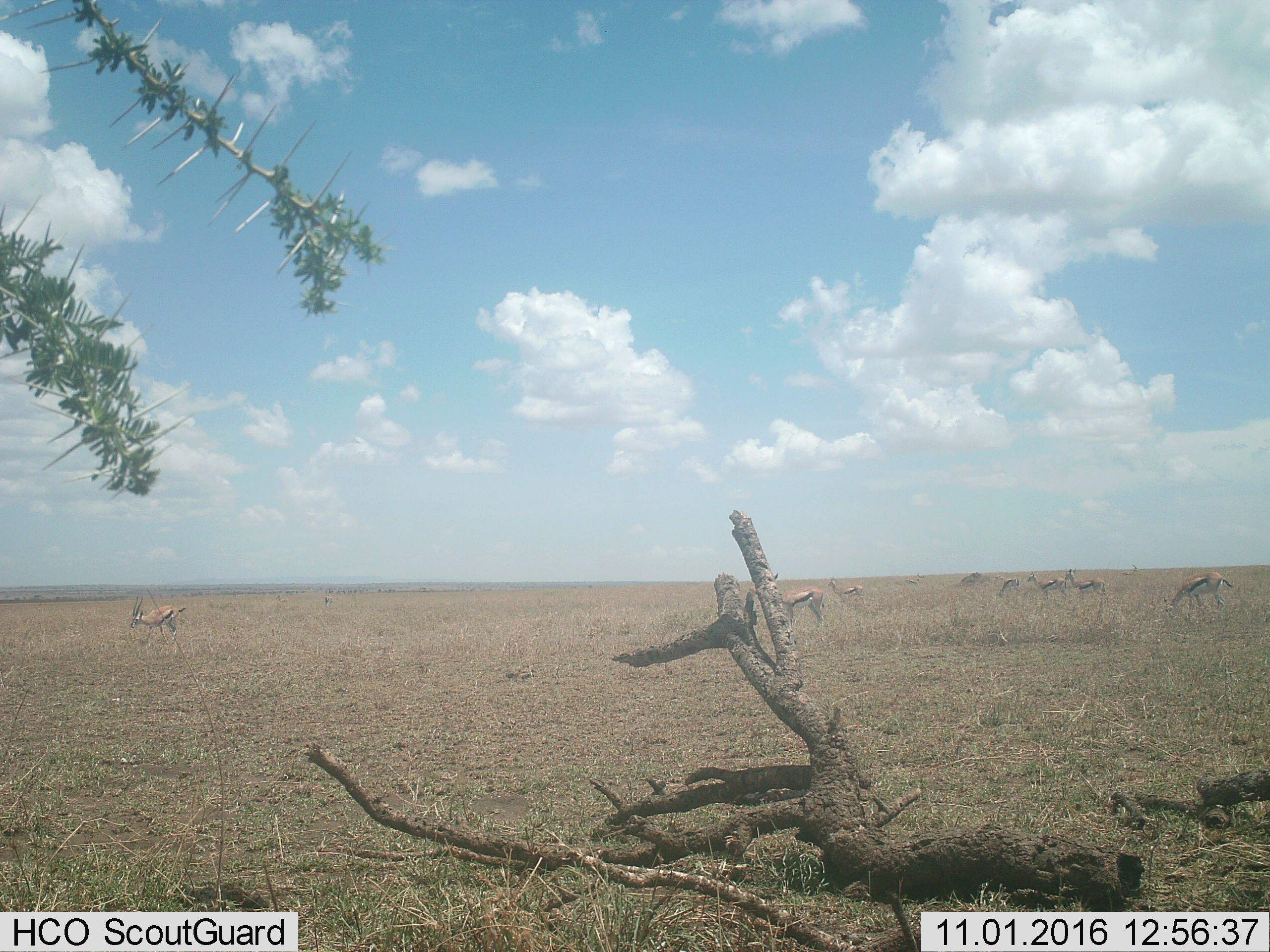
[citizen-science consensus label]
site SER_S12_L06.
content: unidentified animal